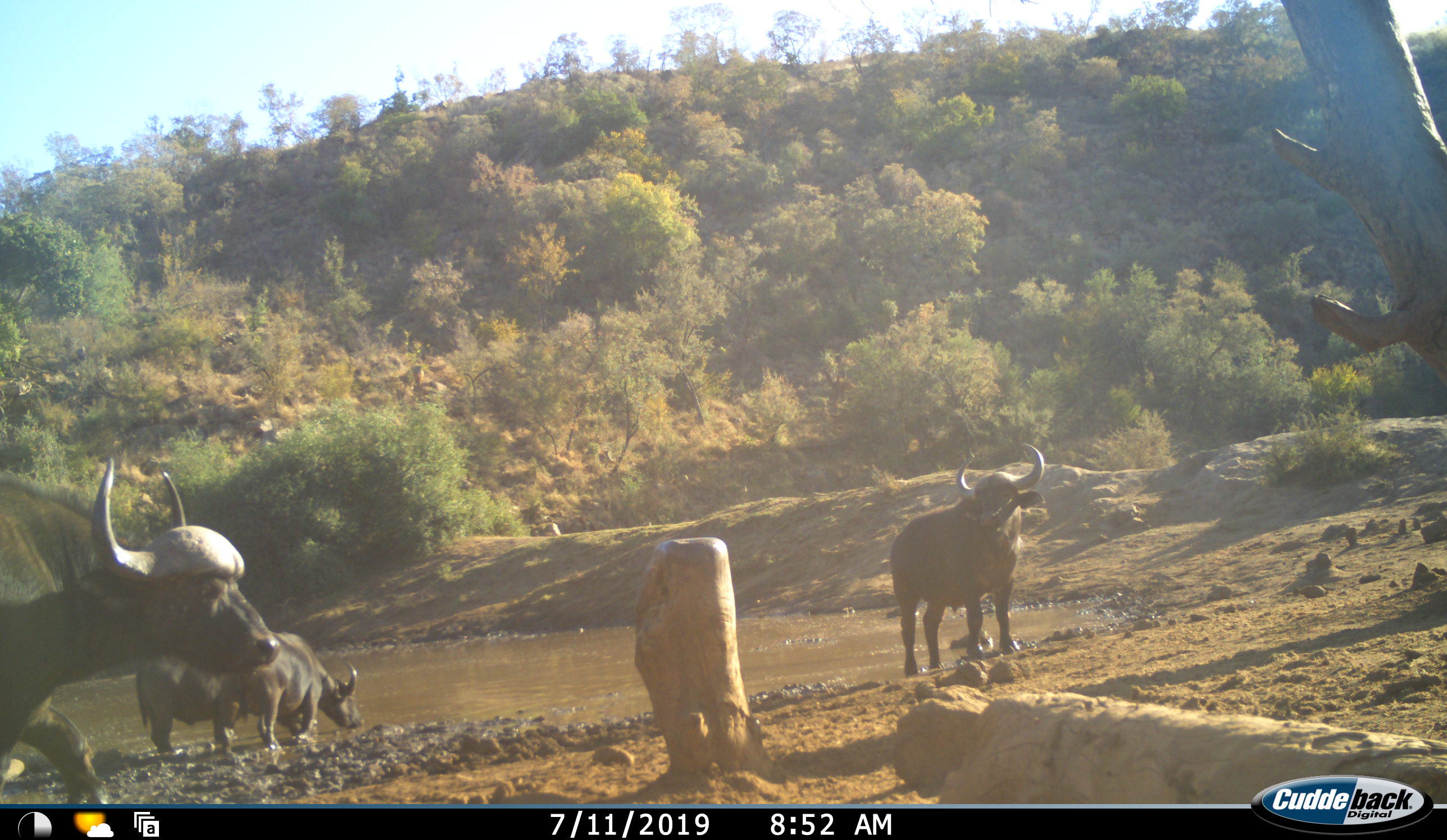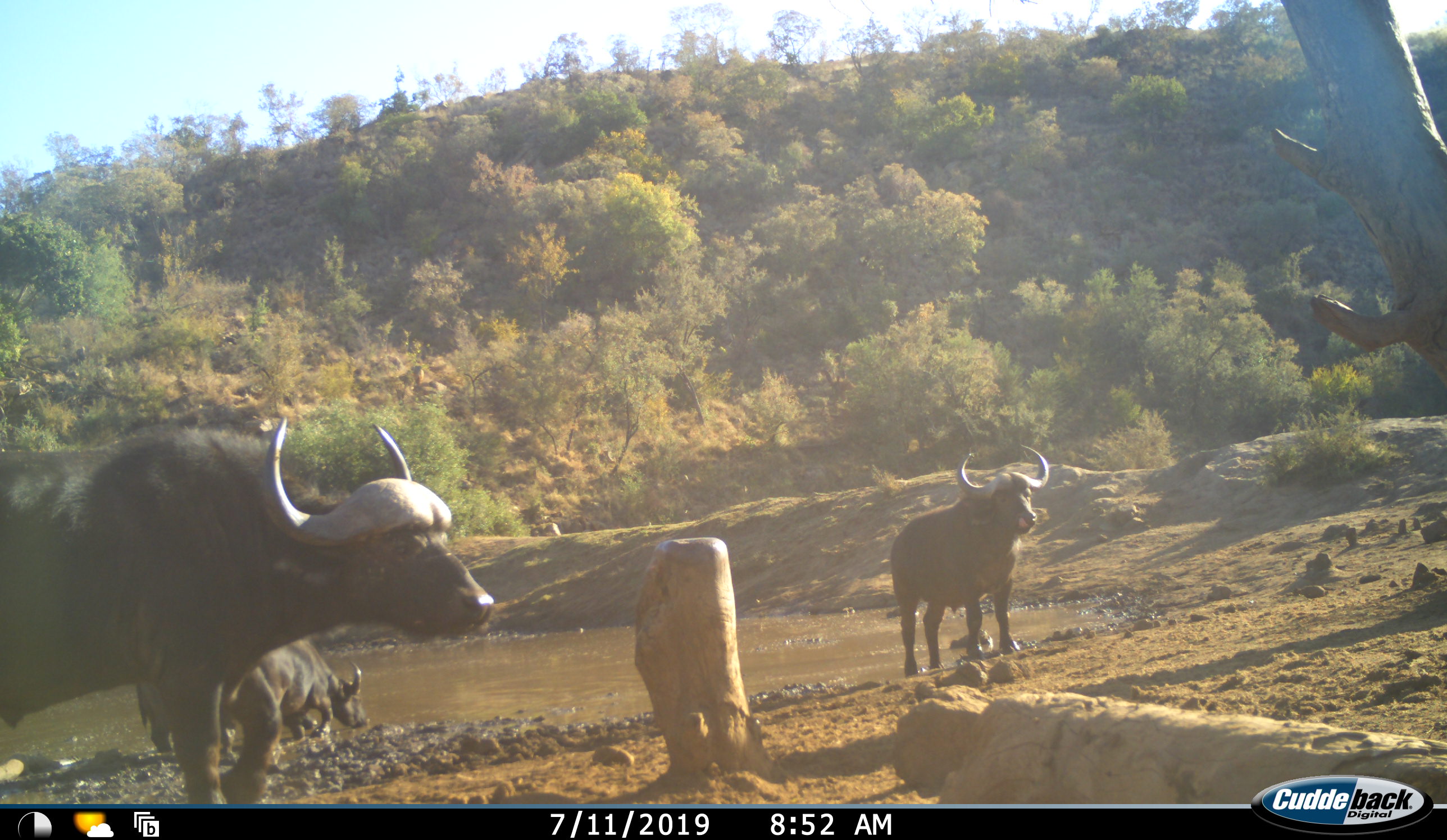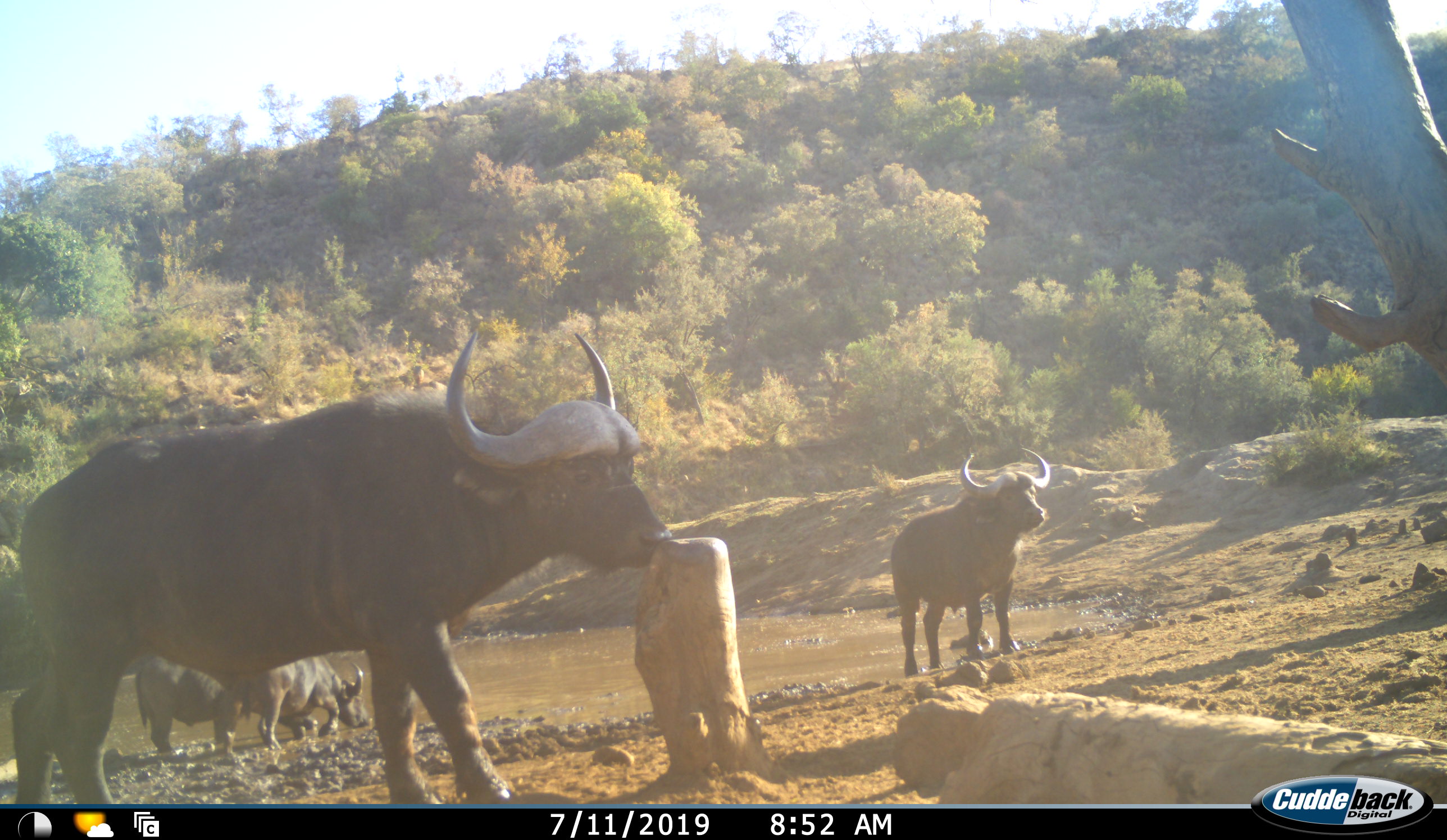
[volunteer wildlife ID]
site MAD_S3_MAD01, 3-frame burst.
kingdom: Animalia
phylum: Chordata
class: Mammalia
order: Artiodactyla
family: Bovidae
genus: Syncerus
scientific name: Syncerus caffer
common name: african buffalo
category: buffalo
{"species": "buffalo (african buffalo) (Syncerus caffer)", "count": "4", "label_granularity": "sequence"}